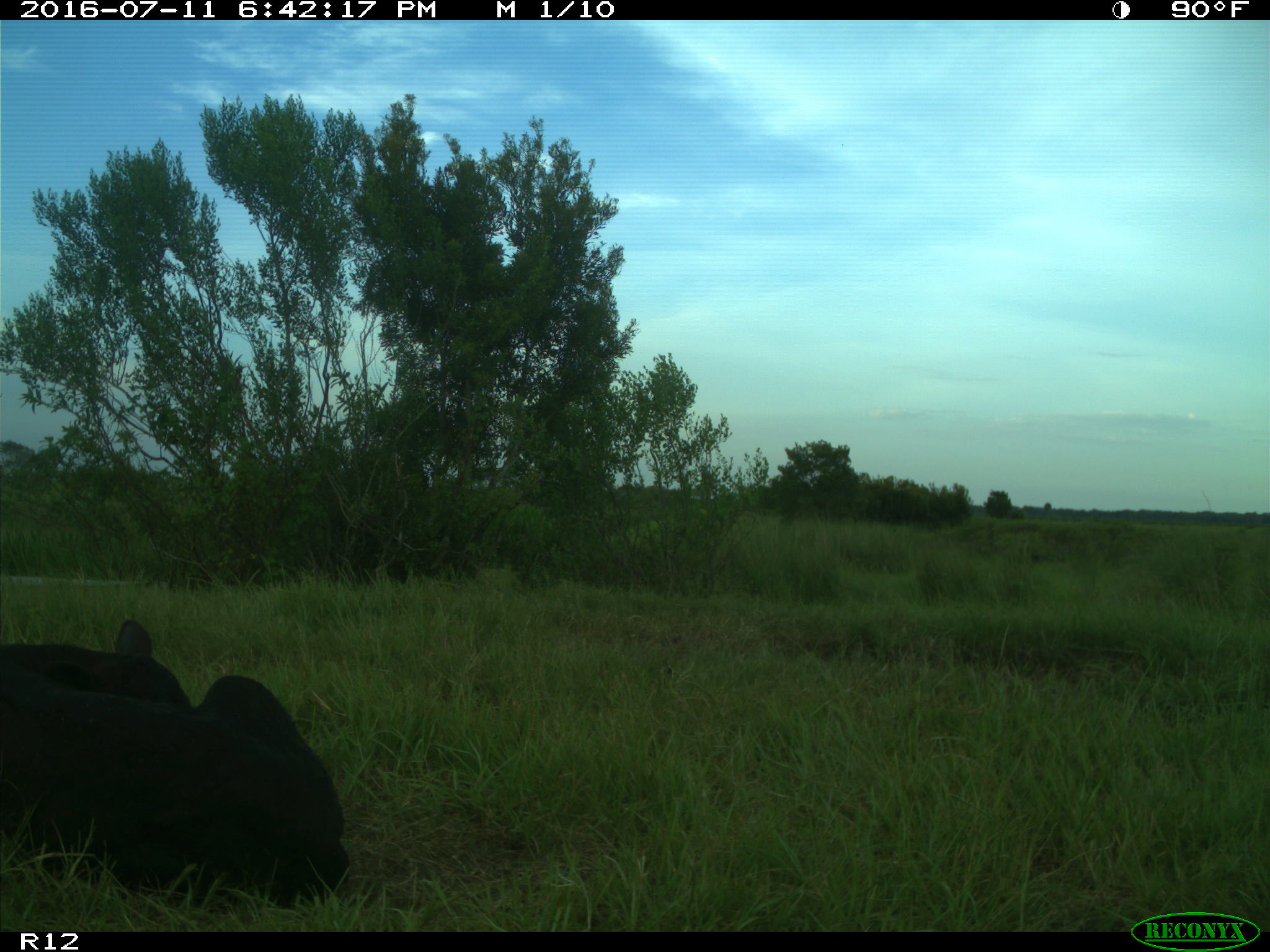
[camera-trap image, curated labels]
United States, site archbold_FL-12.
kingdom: Animalia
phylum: Chordata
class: Mammalia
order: Artiodactyla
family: Bovidae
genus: Bos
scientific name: Bos taurus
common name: domestic cow